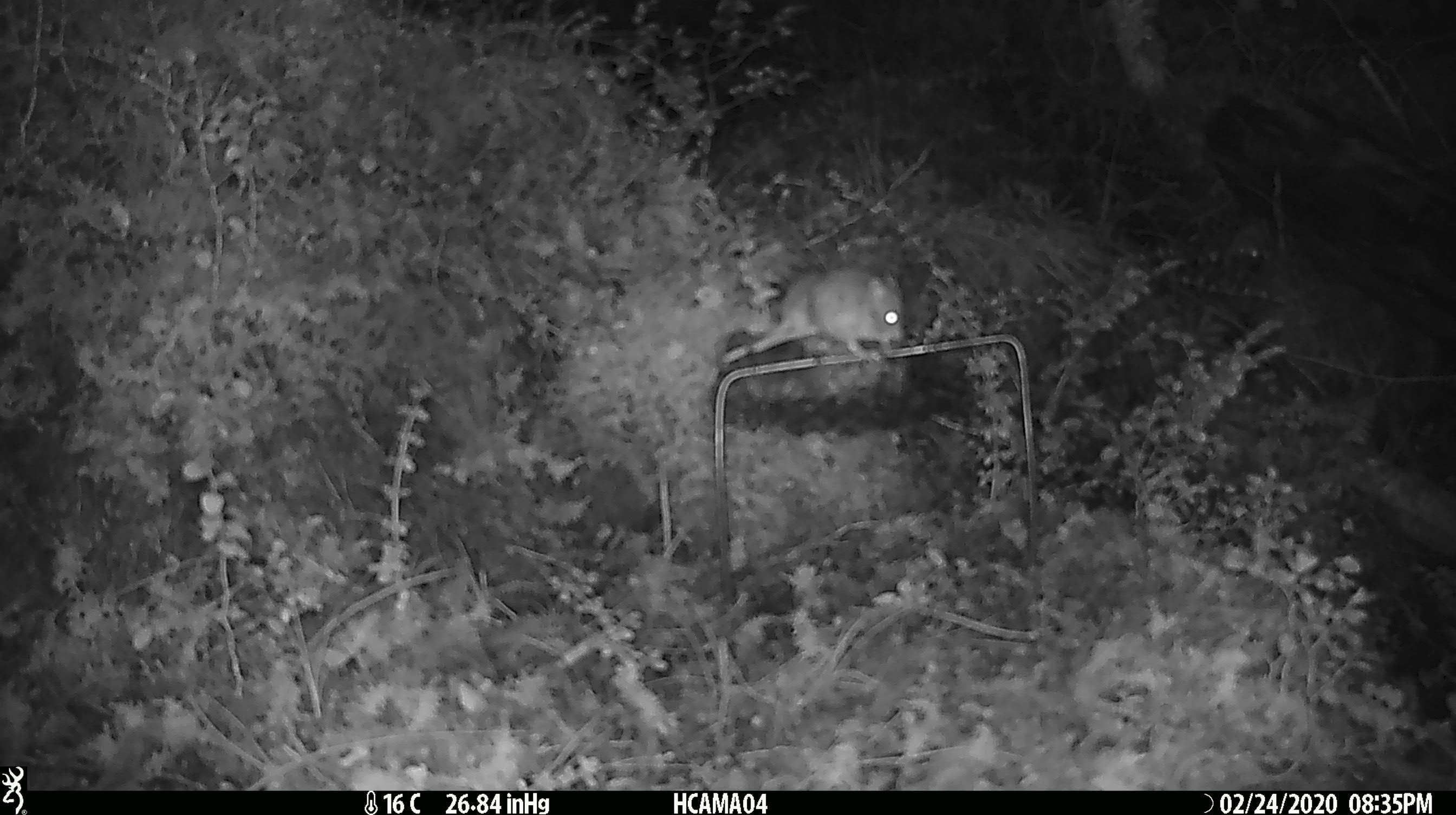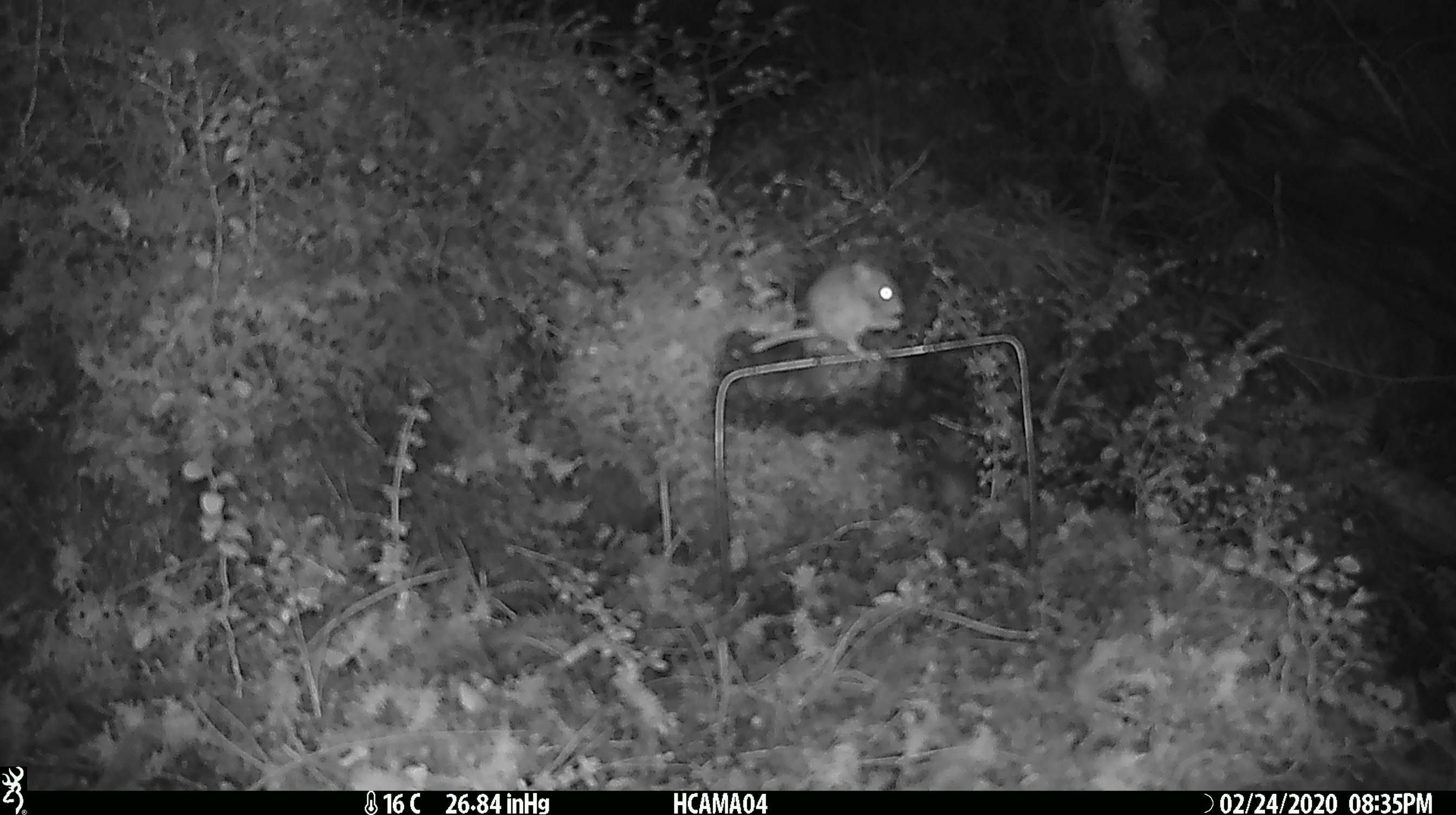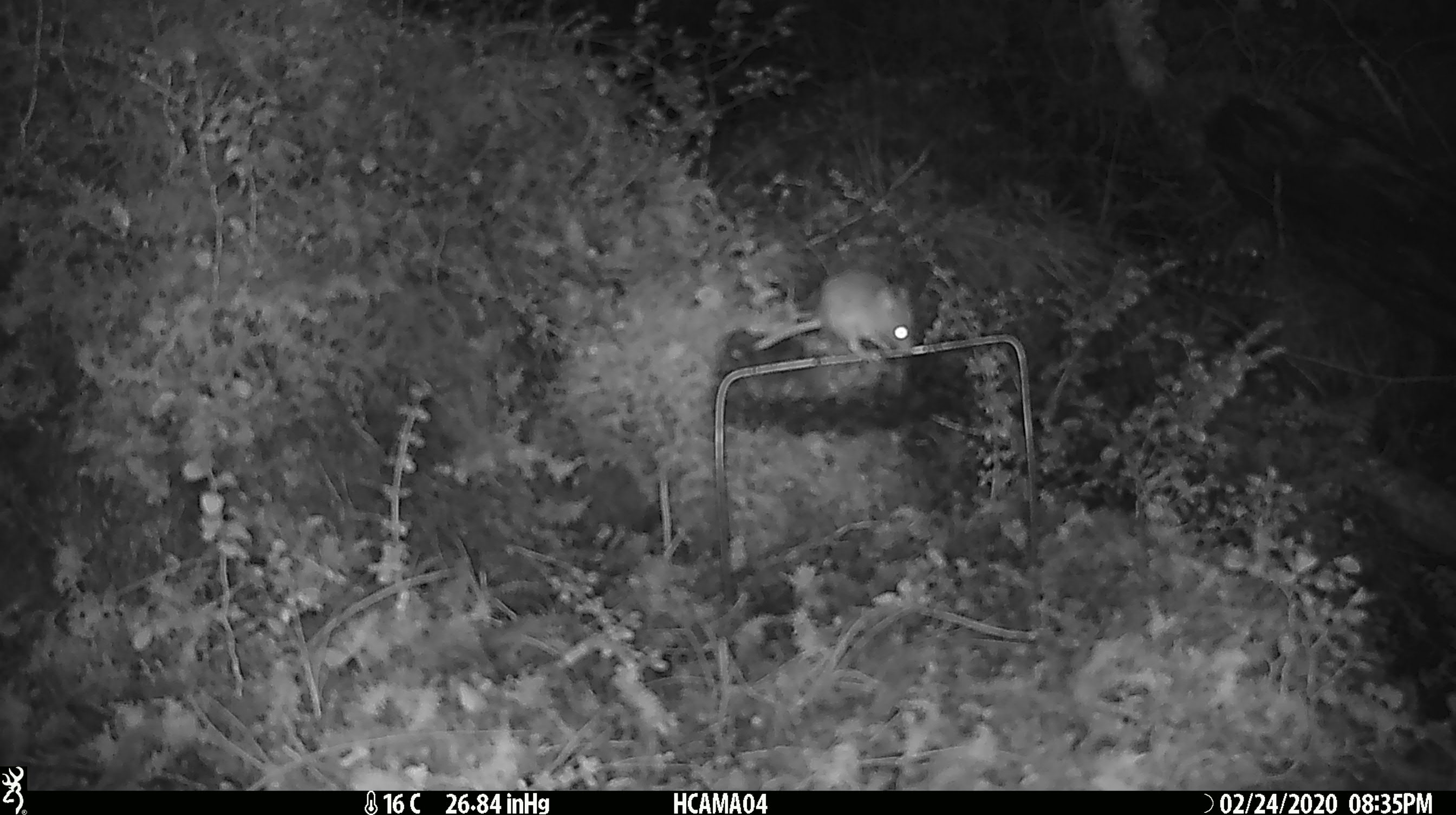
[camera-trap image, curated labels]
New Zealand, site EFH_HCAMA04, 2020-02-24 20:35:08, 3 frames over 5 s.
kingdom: Animalia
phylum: Chordata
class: Mammalia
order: Rodentia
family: Muridae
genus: Mus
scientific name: Mus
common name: mouse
Mouse (Mus).